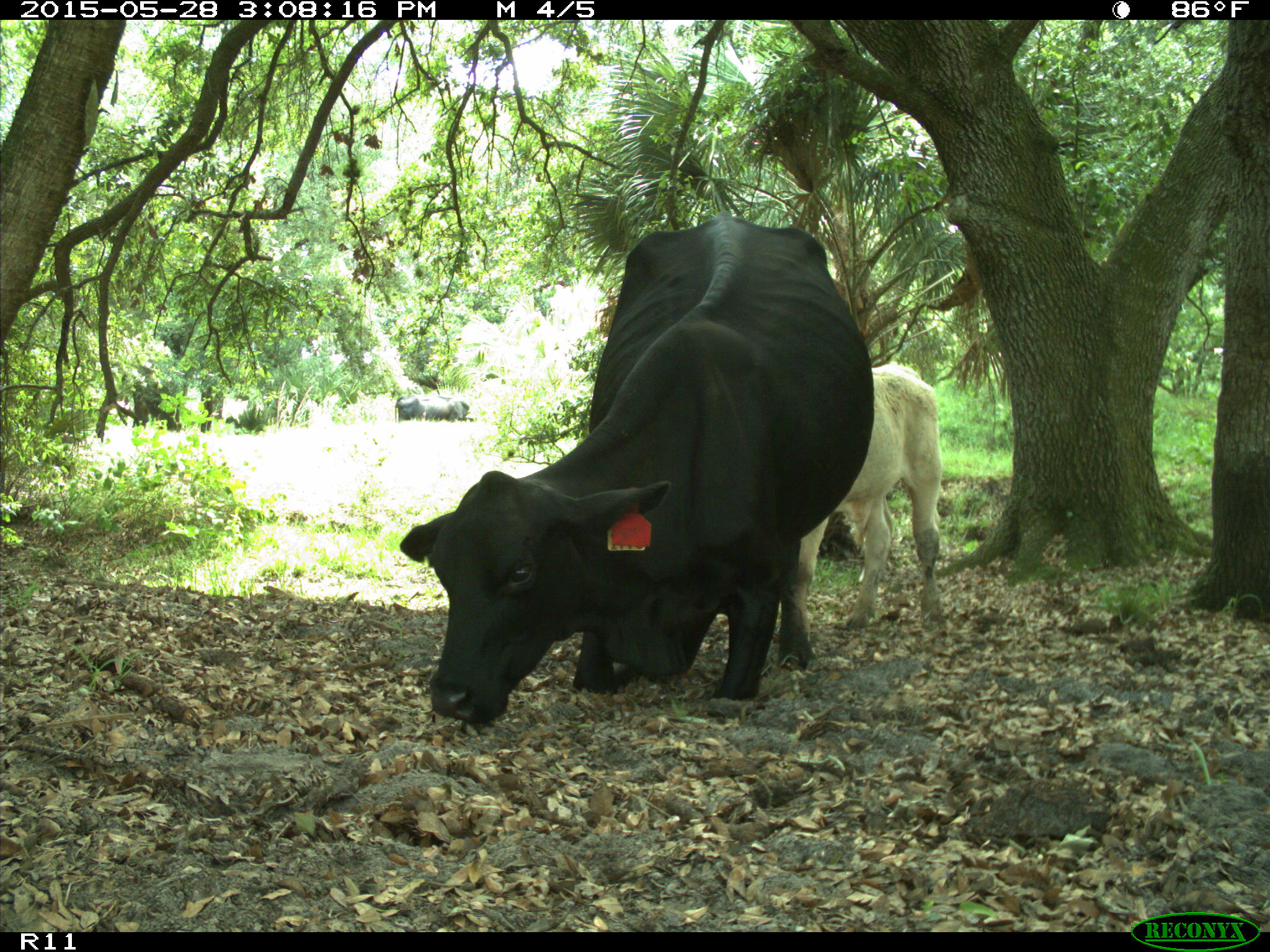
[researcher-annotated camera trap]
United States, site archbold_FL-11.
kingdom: Animalia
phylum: Chordata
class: Mammalia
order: Artiodactyla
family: Bovidae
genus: Bos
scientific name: Bos taurus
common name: domestic cow